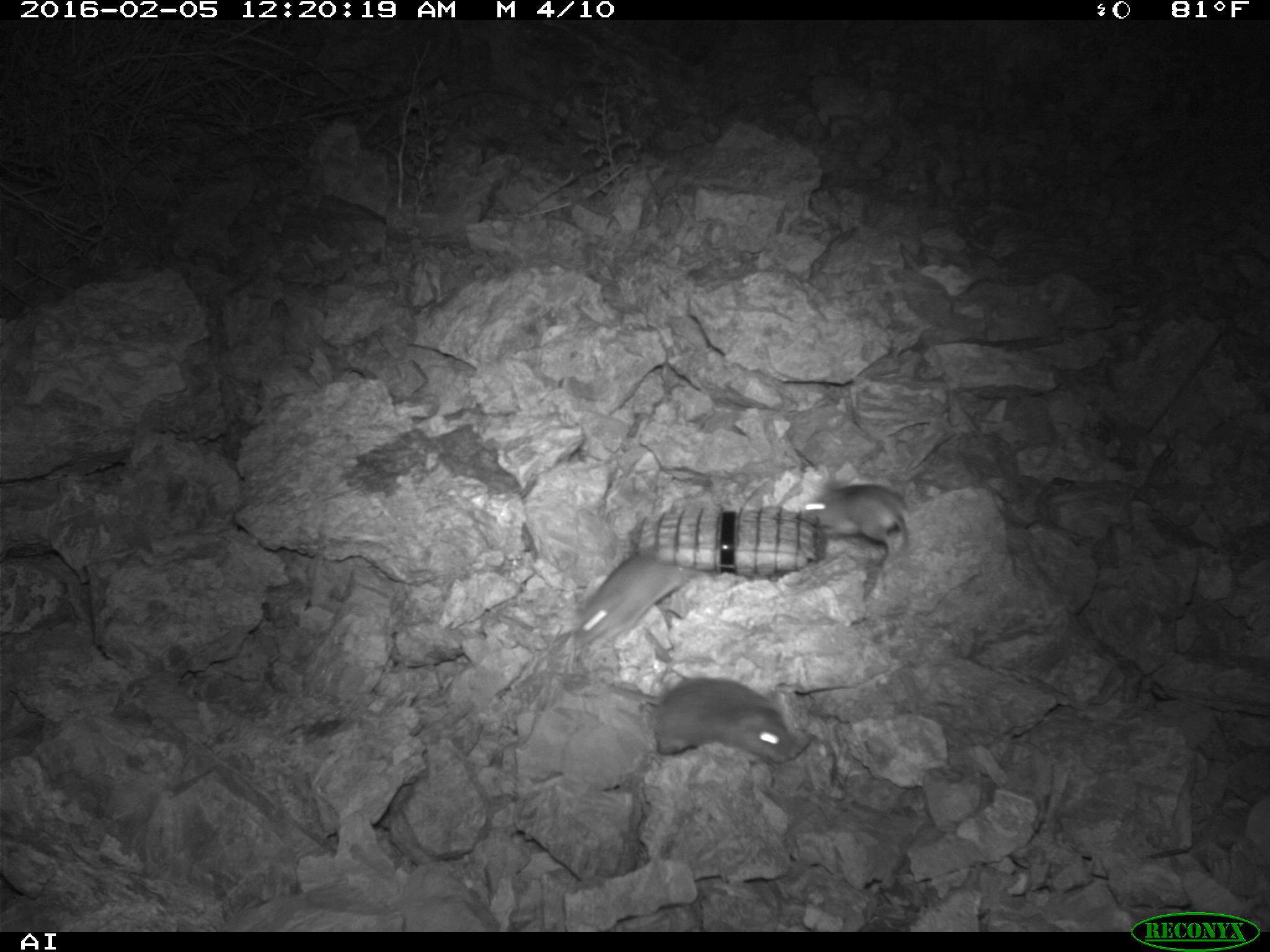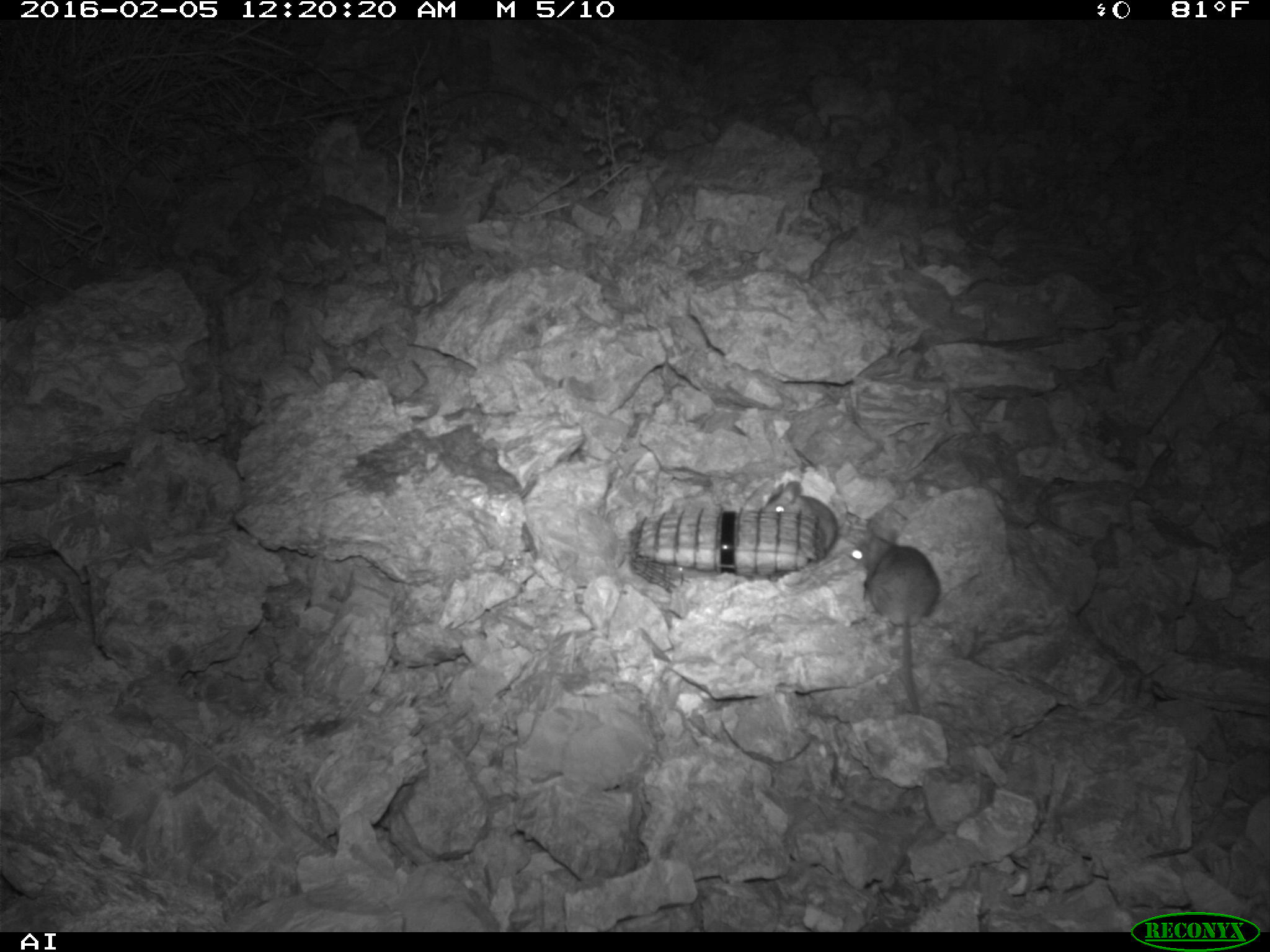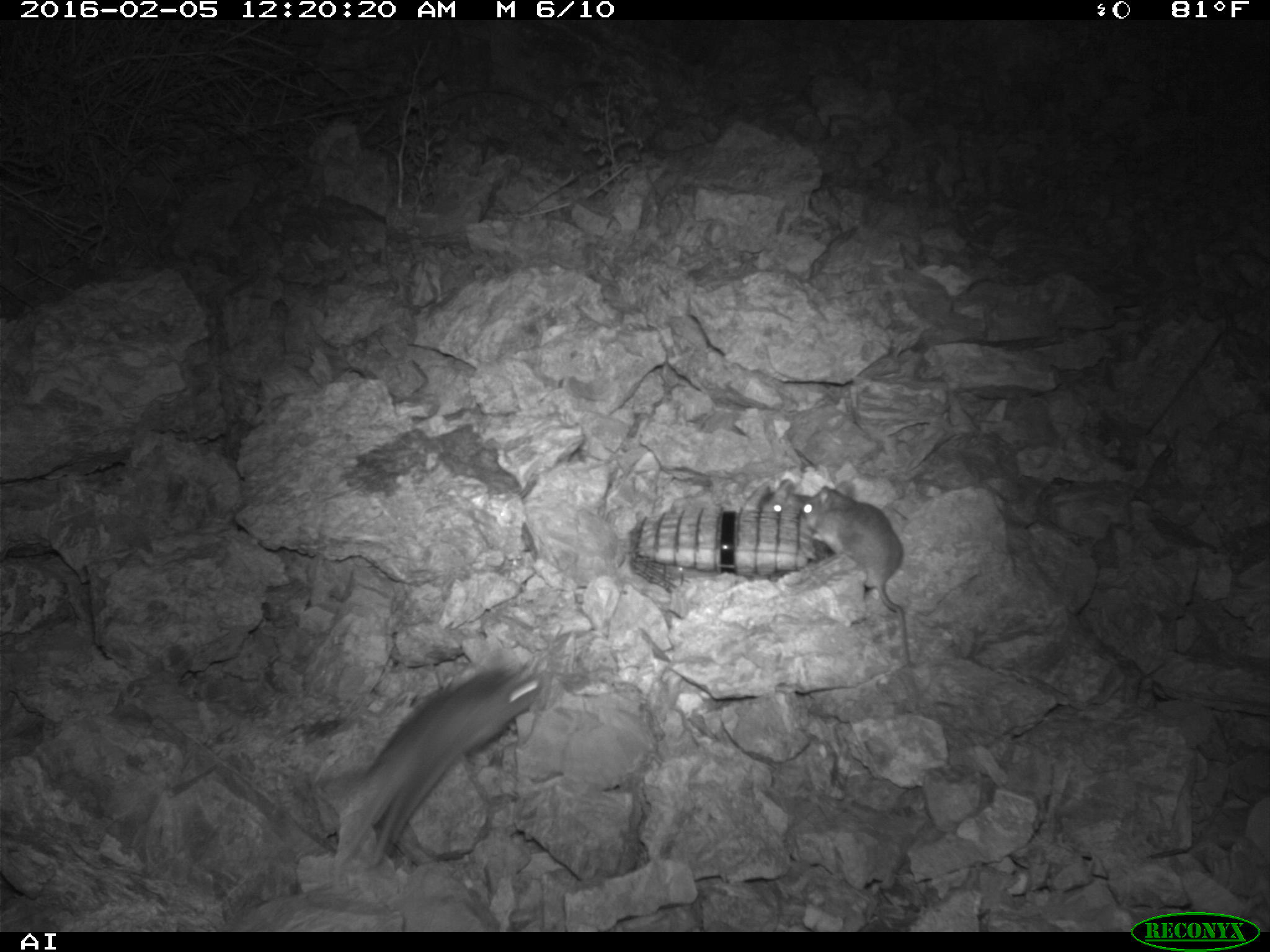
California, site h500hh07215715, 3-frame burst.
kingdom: Animalia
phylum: Chordata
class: Mammalia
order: Rodentia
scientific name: Rodentia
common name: rodent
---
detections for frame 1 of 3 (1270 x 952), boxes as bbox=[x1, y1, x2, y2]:
rodent: bbox=[609, 676, 794, 765]; bbox=[575, 553, 693, 647]; bbox=[799, 484, 912, 555]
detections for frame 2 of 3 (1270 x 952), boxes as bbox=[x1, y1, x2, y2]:
rodent: bbox=[844, 534, 939, 715]; bbox=[758, 480, 837, 554]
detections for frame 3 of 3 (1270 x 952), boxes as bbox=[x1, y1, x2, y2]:
rodent: bbox=[311, 659, 543, 881]; bbox=[802, 479, 916, 666]; bbox=[762, 477, 851, 513]